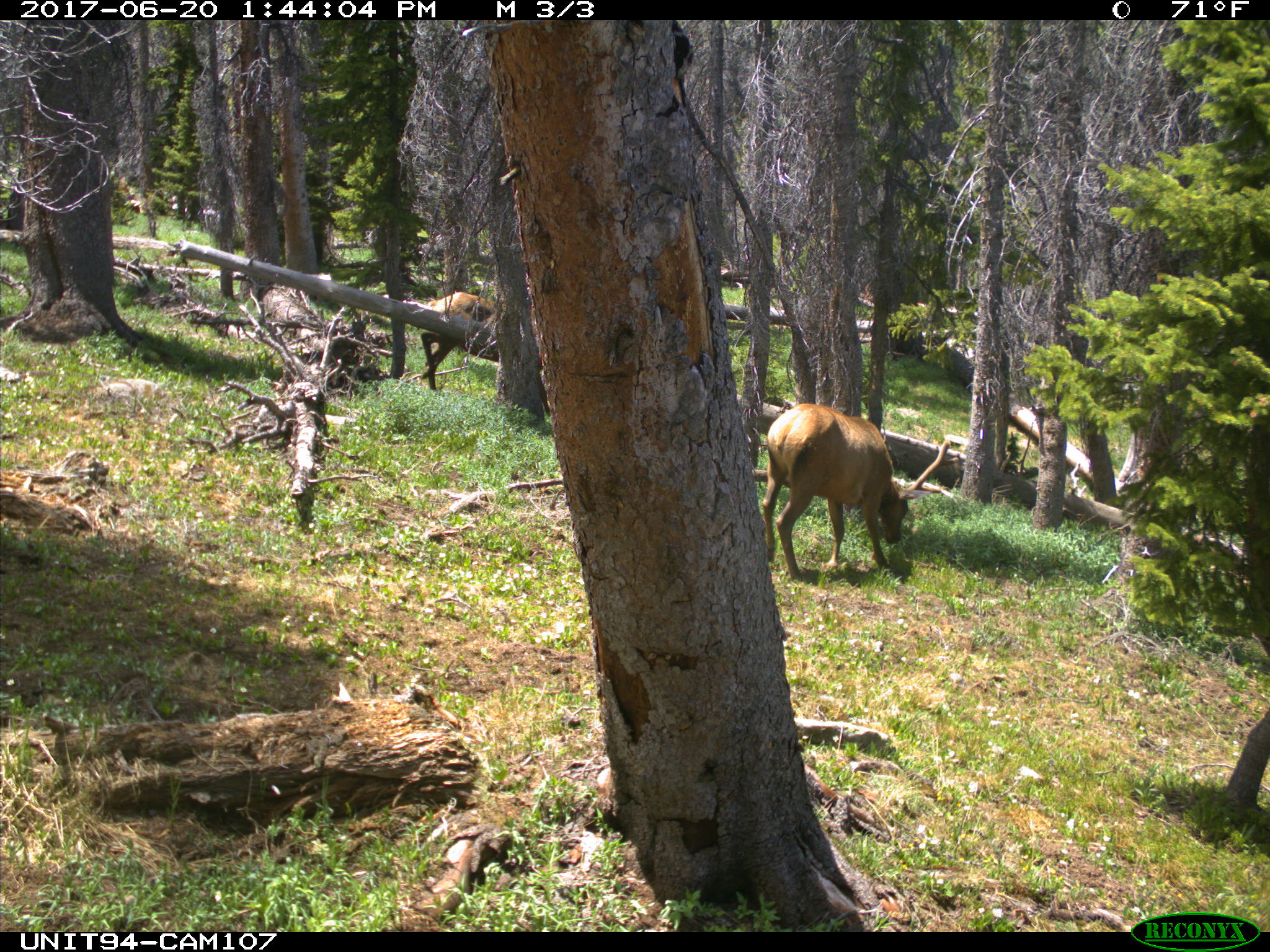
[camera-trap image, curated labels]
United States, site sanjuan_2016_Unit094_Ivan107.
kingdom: Animalia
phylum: Chordata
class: Mammalia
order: Artiodactyla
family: Cervidae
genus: Cervus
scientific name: Cervus elaphus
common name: red deer